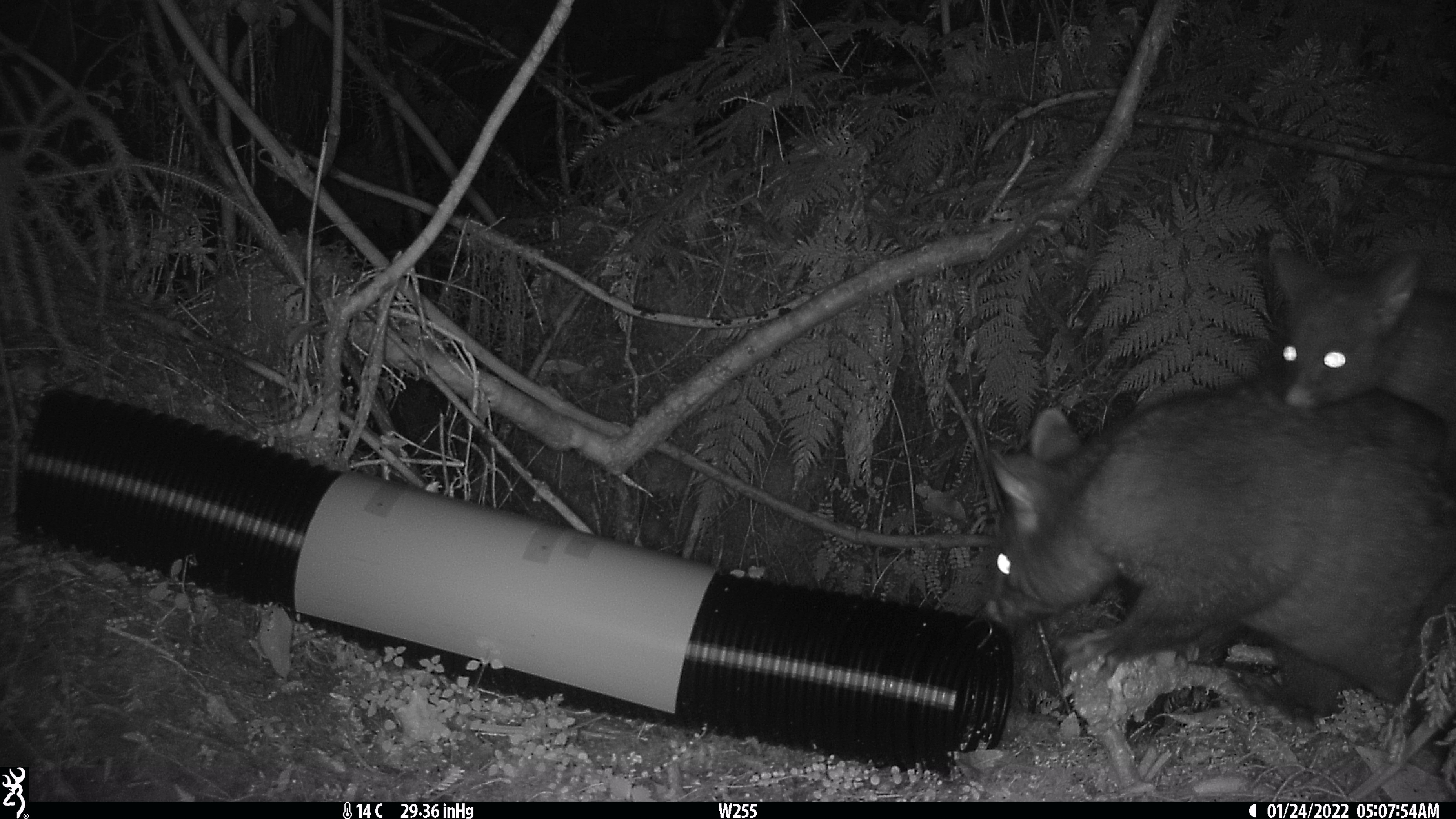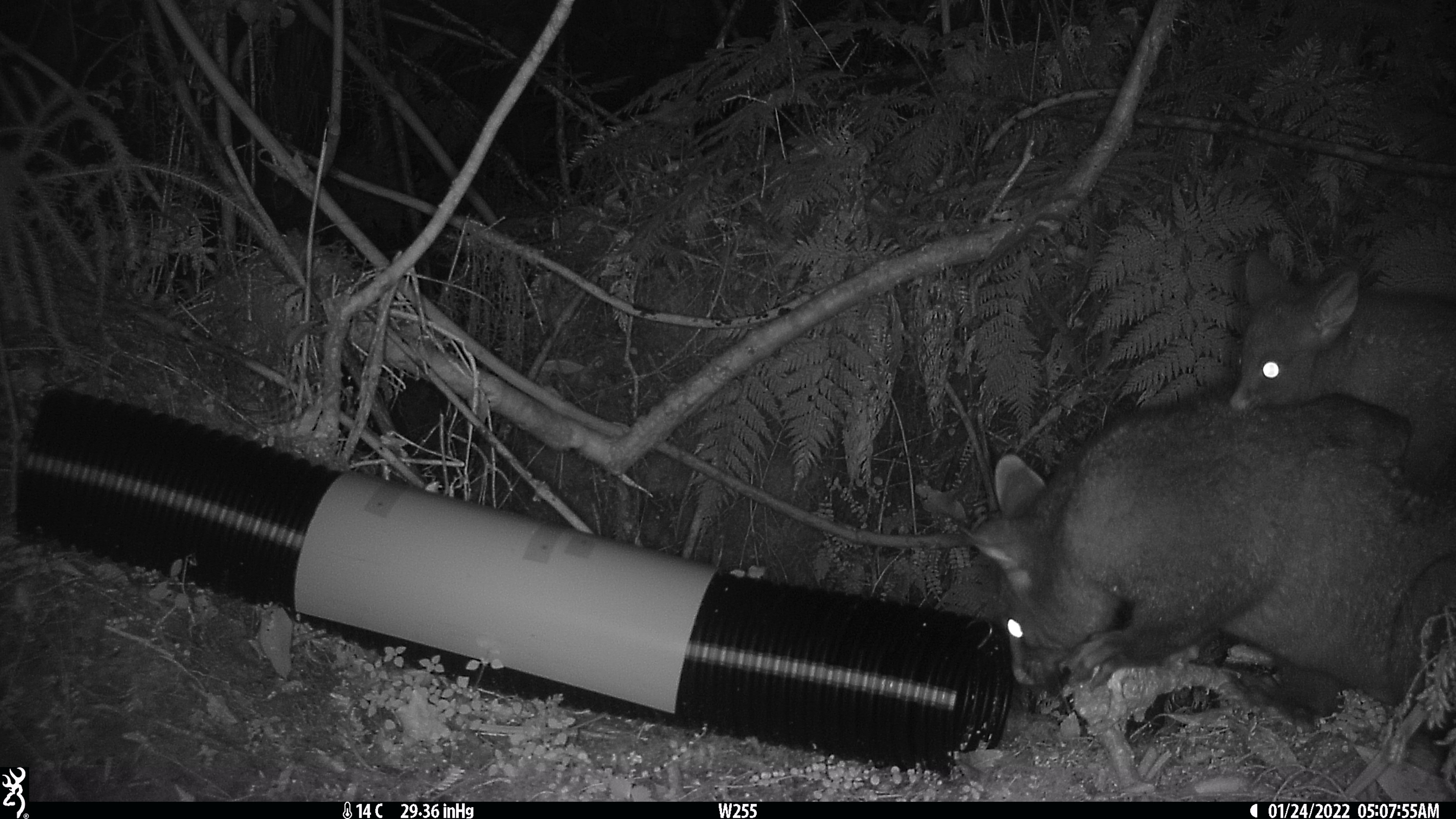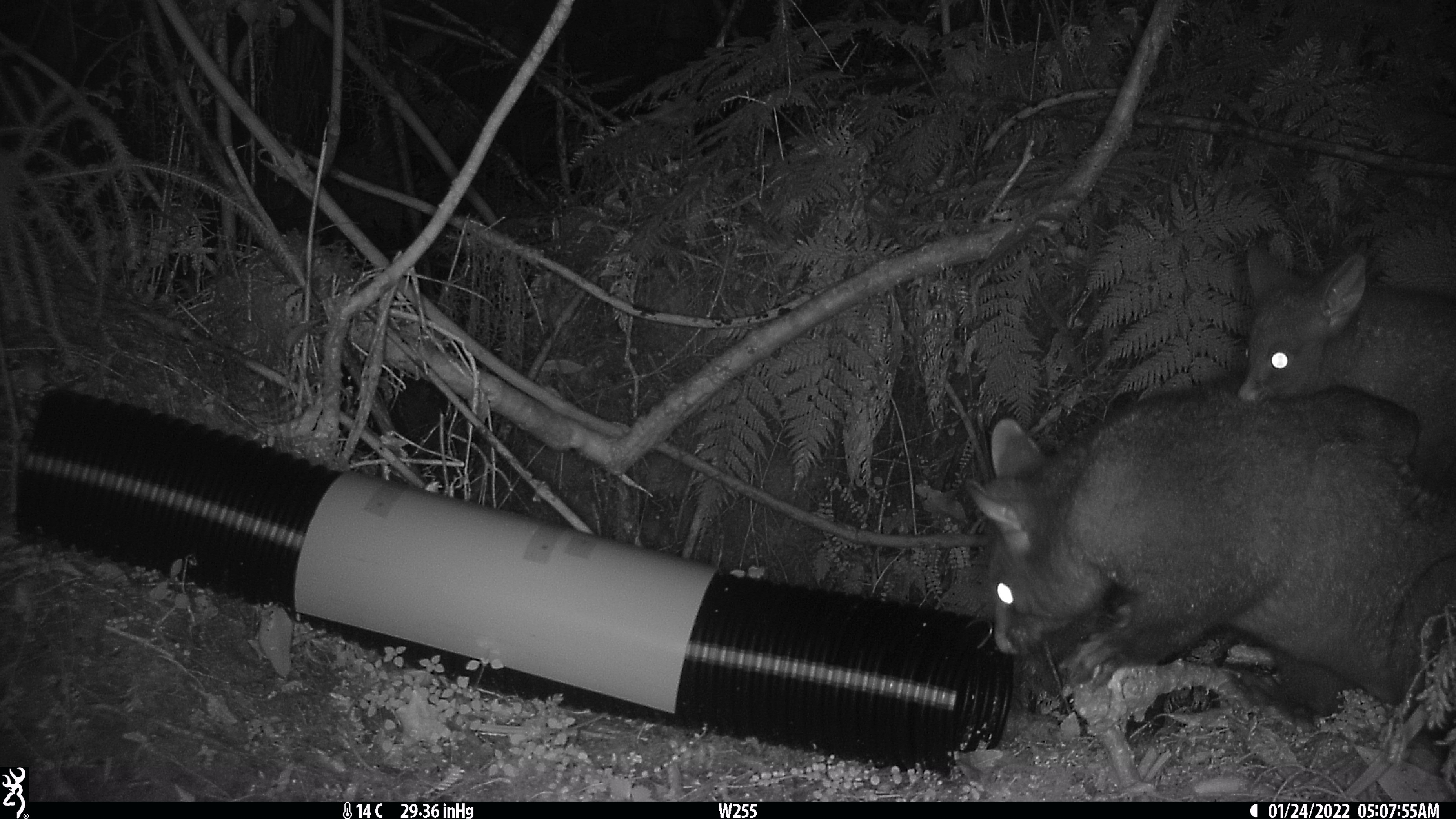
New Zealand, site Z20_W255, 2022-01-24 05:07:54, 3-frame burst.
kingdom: Animalia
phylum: Chordata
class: Mammalia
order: Diprotodontia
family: Phalangeridae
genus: Trichosurus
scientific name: Trichosurus vulpecula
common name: common brushtail possum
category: possum